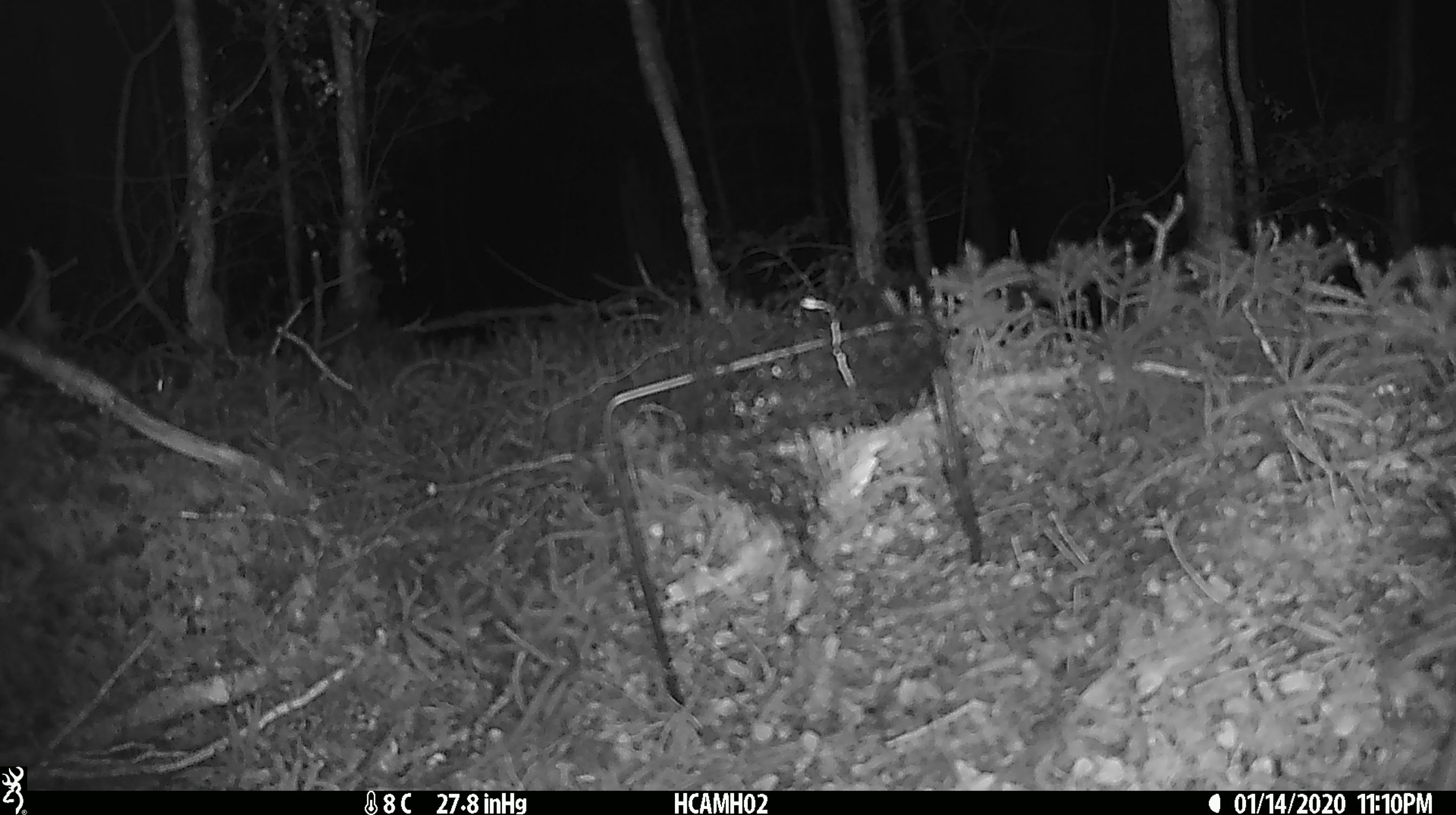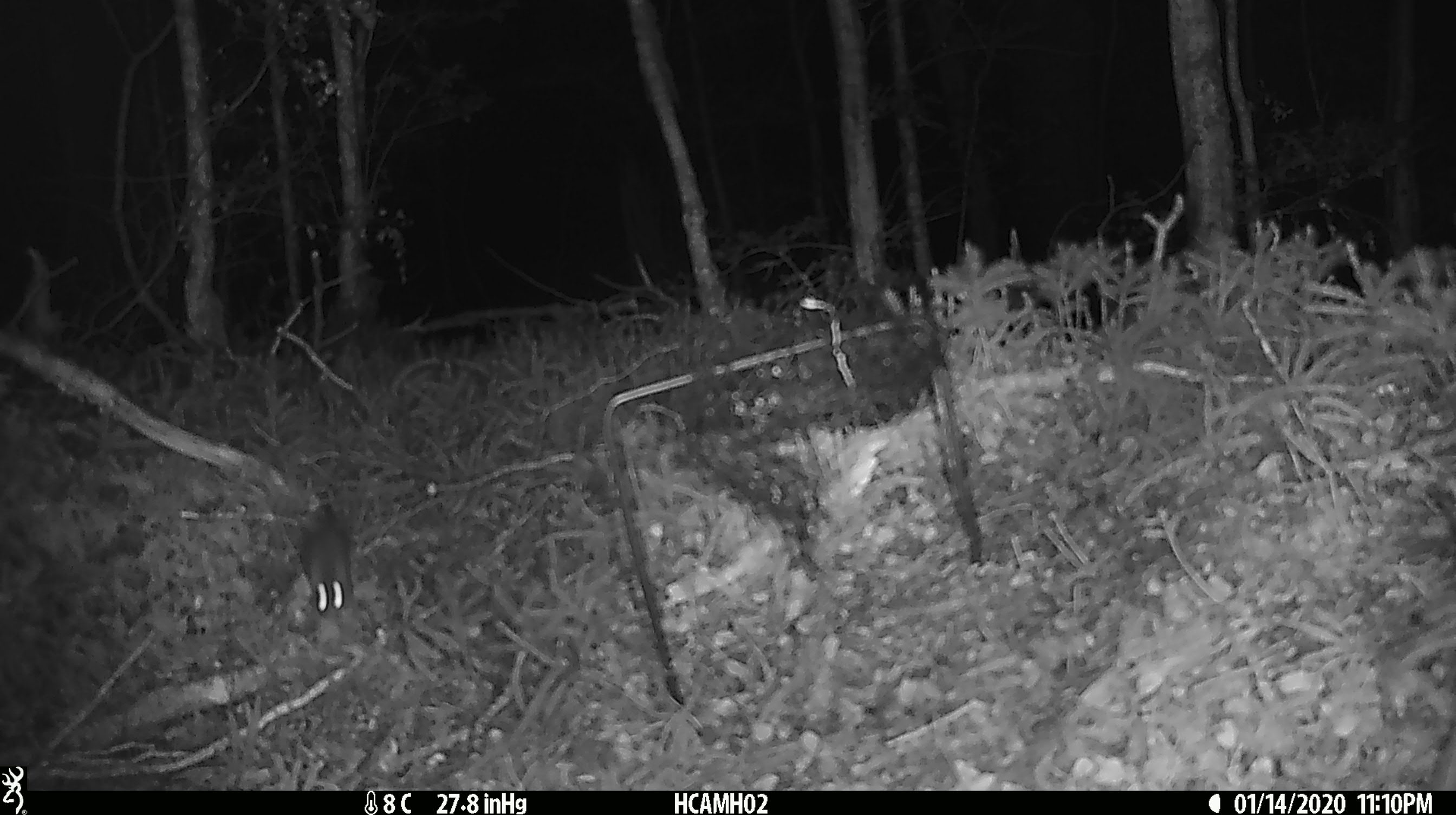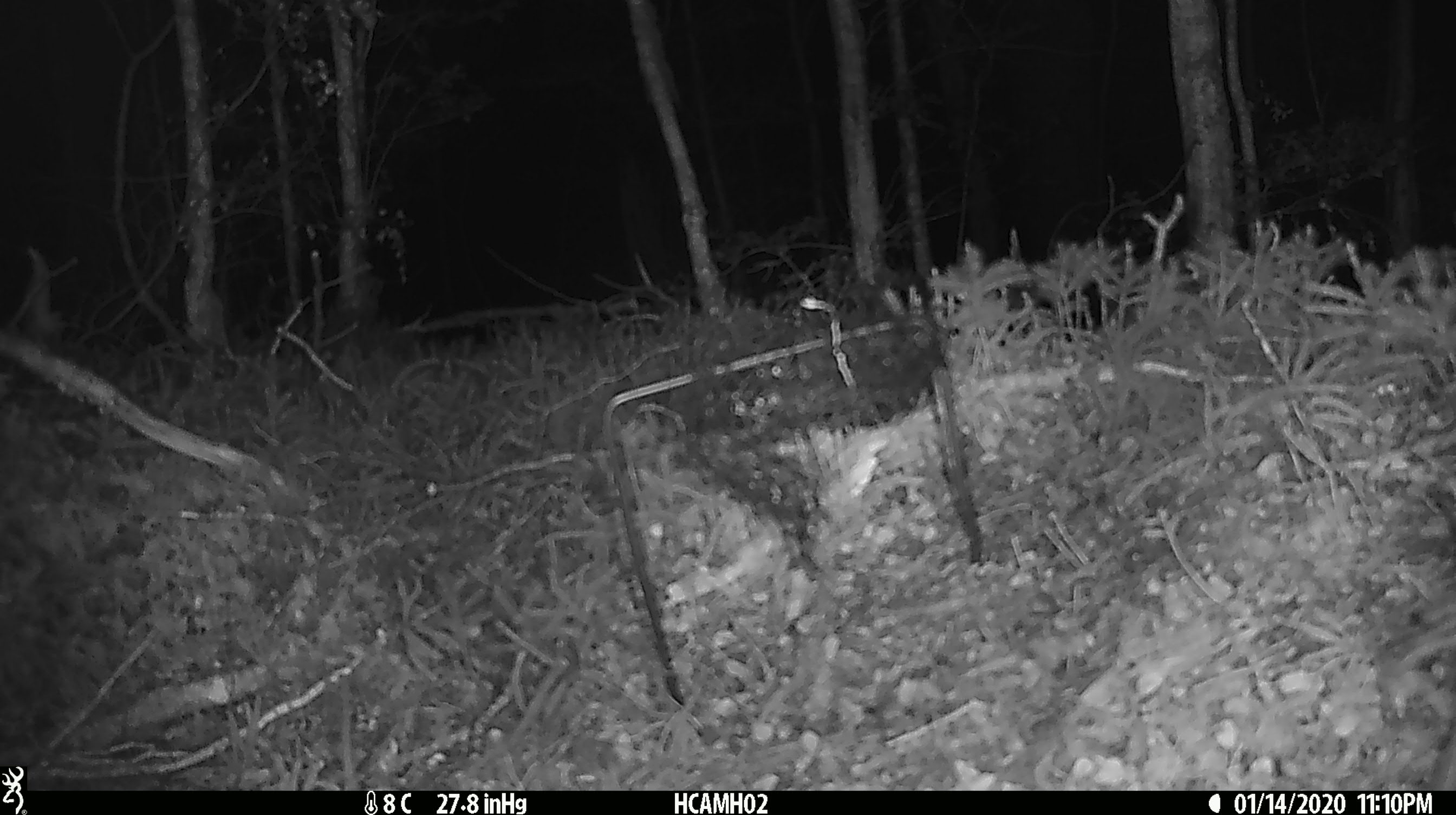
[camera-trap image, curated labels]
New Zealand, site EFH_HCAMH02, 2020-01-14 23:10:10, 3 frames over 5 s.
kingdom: Animalia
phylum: Chordata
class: Mammalia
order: Rodentia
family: Muridae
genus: Mus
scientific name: Mus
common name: mouse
Mouse (Mus).